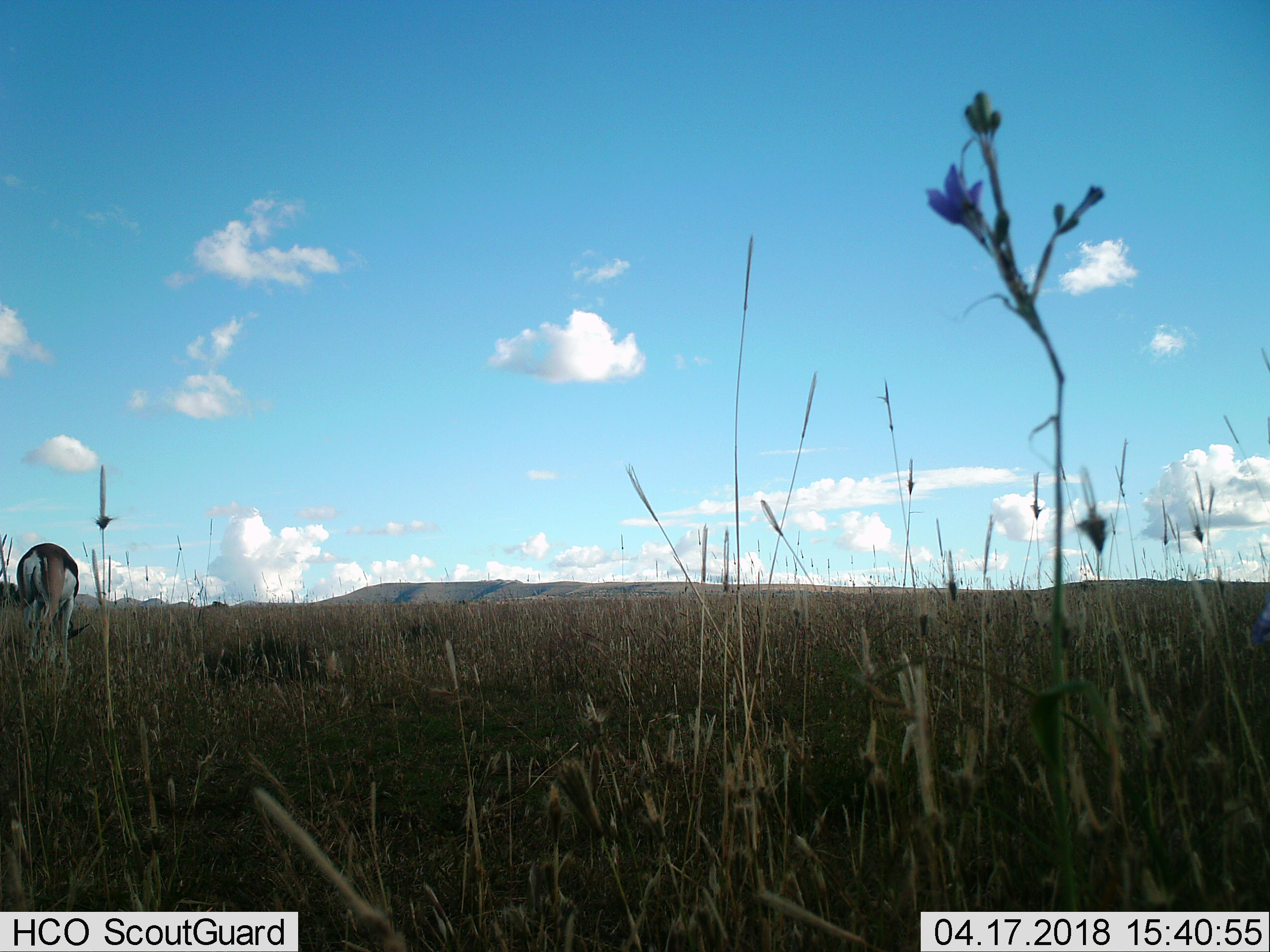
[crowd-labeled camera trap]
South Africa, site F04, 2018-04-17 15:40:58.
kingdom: Animalia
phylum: Chordata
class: Mammalia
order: Artiodactyla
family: Bovidae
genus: Antidorcas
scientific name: Antidorcas marsupialis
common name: springbok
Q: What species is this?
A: Springbok (Antidorcas marsupialis).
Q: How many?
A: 1.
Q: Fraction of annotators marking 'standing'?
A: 0%.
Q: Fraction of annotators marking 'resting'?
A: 0%.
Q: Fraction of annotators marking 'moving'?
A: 0%.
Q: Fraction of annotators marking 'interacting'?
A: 0%.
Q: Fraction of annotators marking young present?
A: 0%.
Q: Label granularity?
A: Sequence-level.